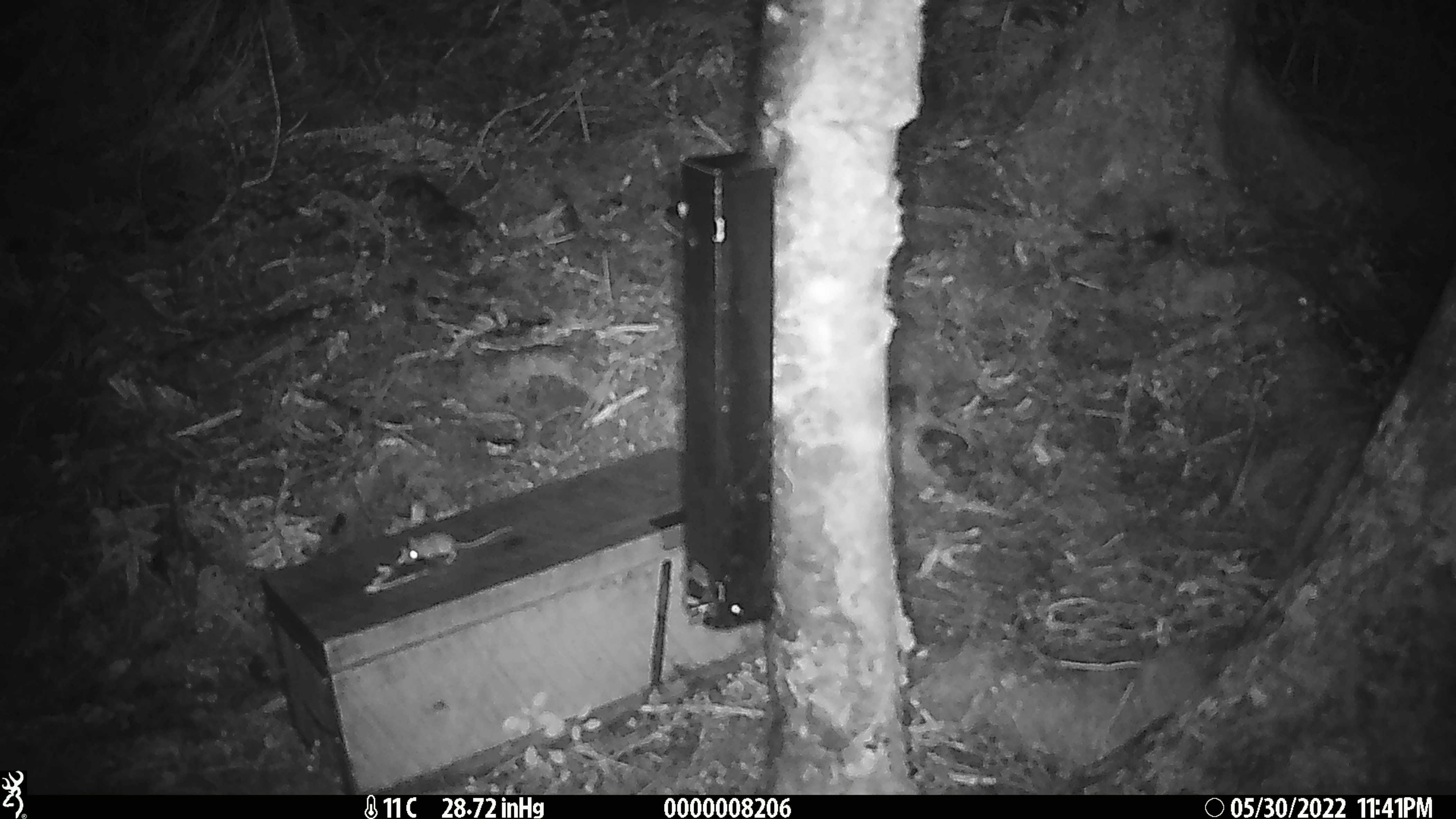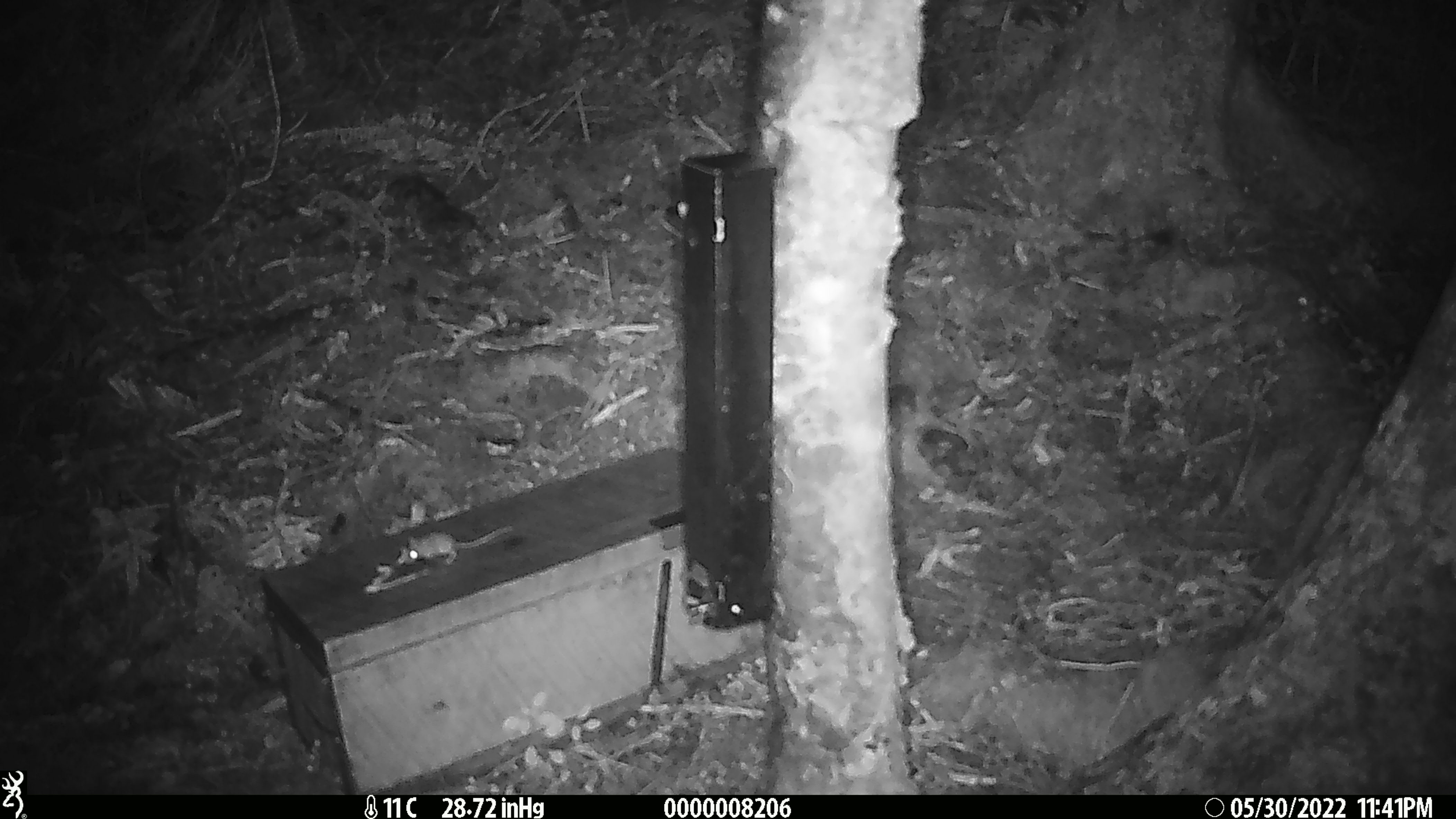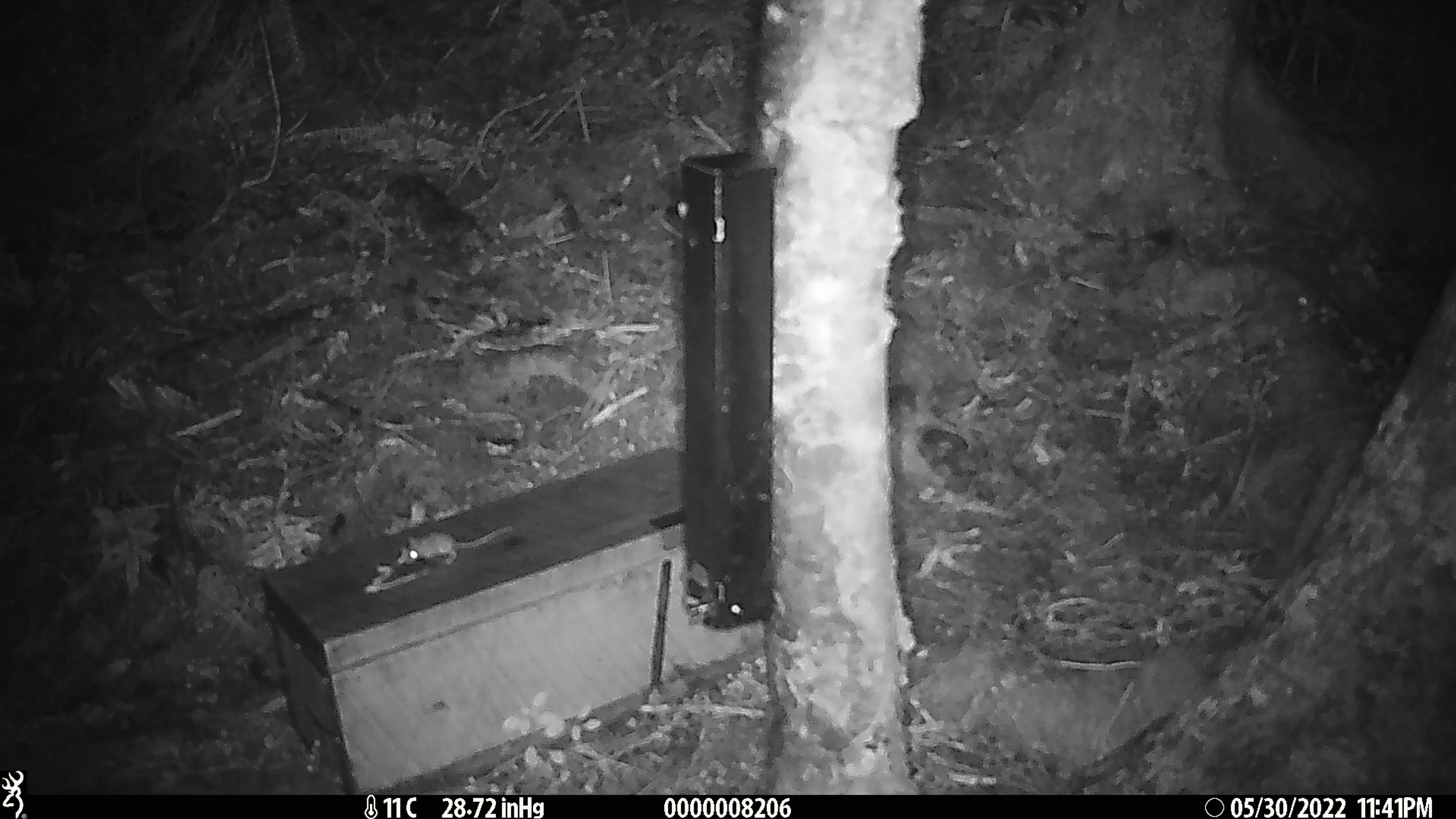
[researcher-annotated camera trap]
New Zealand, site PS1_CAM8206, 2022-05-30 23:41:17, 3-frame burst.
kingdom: Animalia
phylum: Chordata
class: Mammalia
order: Rodentia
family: Muridae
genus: Mus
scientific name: Mus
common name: mouse